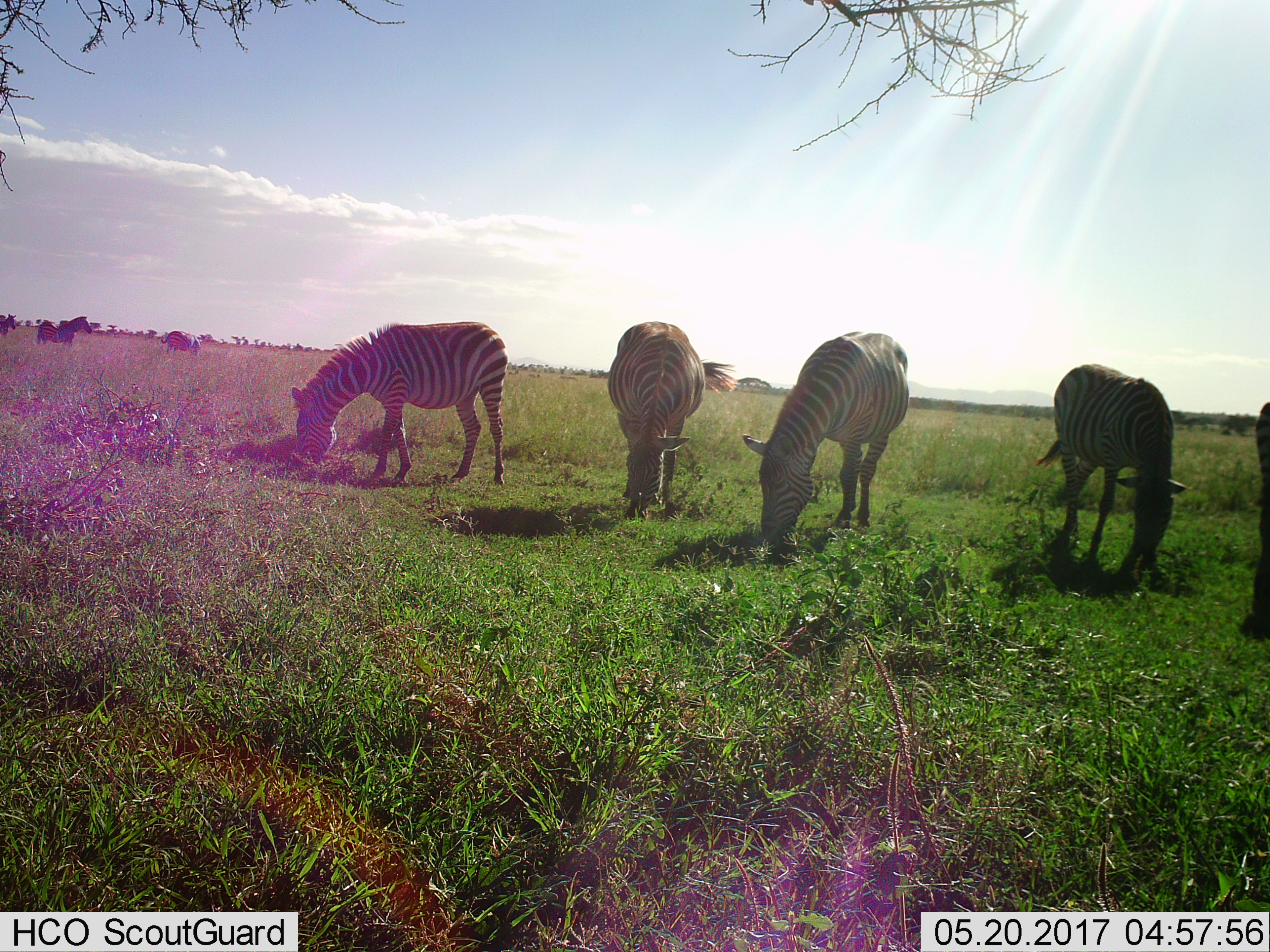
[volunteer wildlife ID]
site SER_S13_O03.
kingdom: Animalia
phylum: Chordata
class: Mammalia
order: Perissodactyla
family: Equidae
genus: Equus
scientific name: Equus quagga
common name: plains zebra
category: zebraplains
Zebraplains (plains zebra) (Equus quagga), count 8. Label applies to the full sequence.